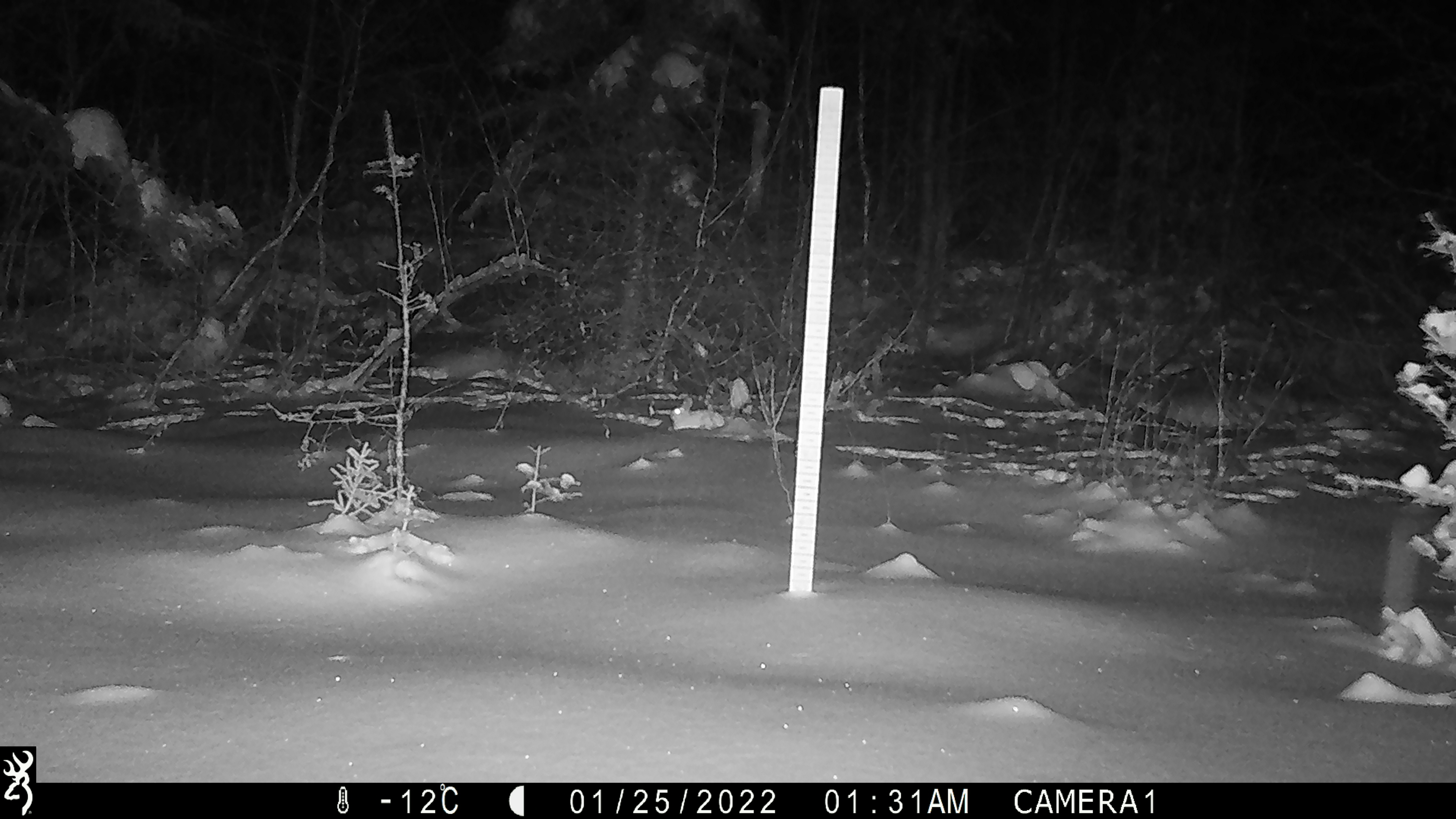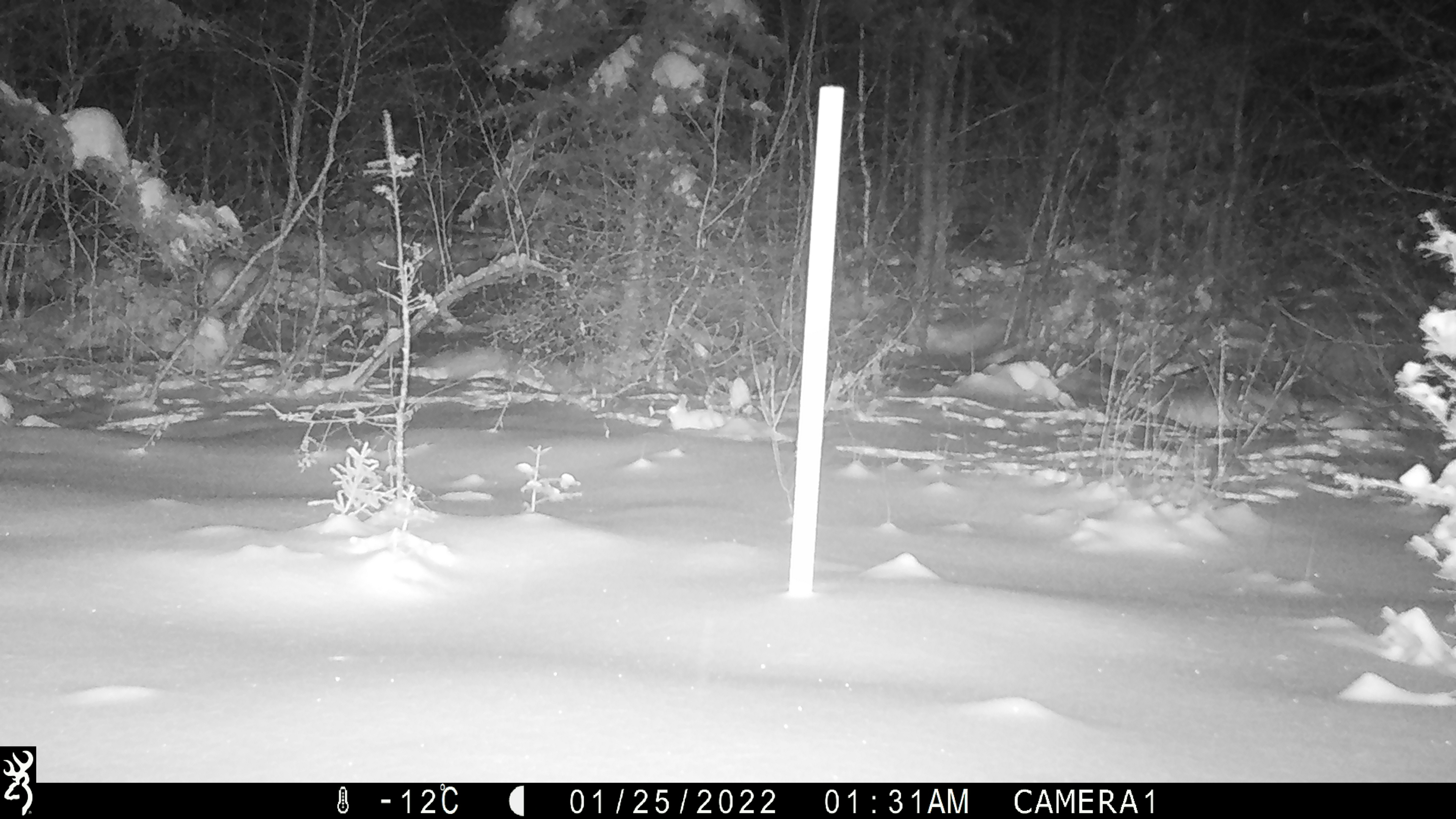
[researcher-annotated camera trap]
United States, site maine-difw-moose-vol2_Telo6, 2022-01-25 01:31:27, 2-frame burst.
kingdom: Animalia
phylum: Chordata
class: Mammalia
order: Lagomorpha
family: Leporidae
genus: Lepus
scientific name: Lepus americanus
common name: snowshoe hare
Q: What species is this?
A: Snowshoe hare (Lepus americanus).